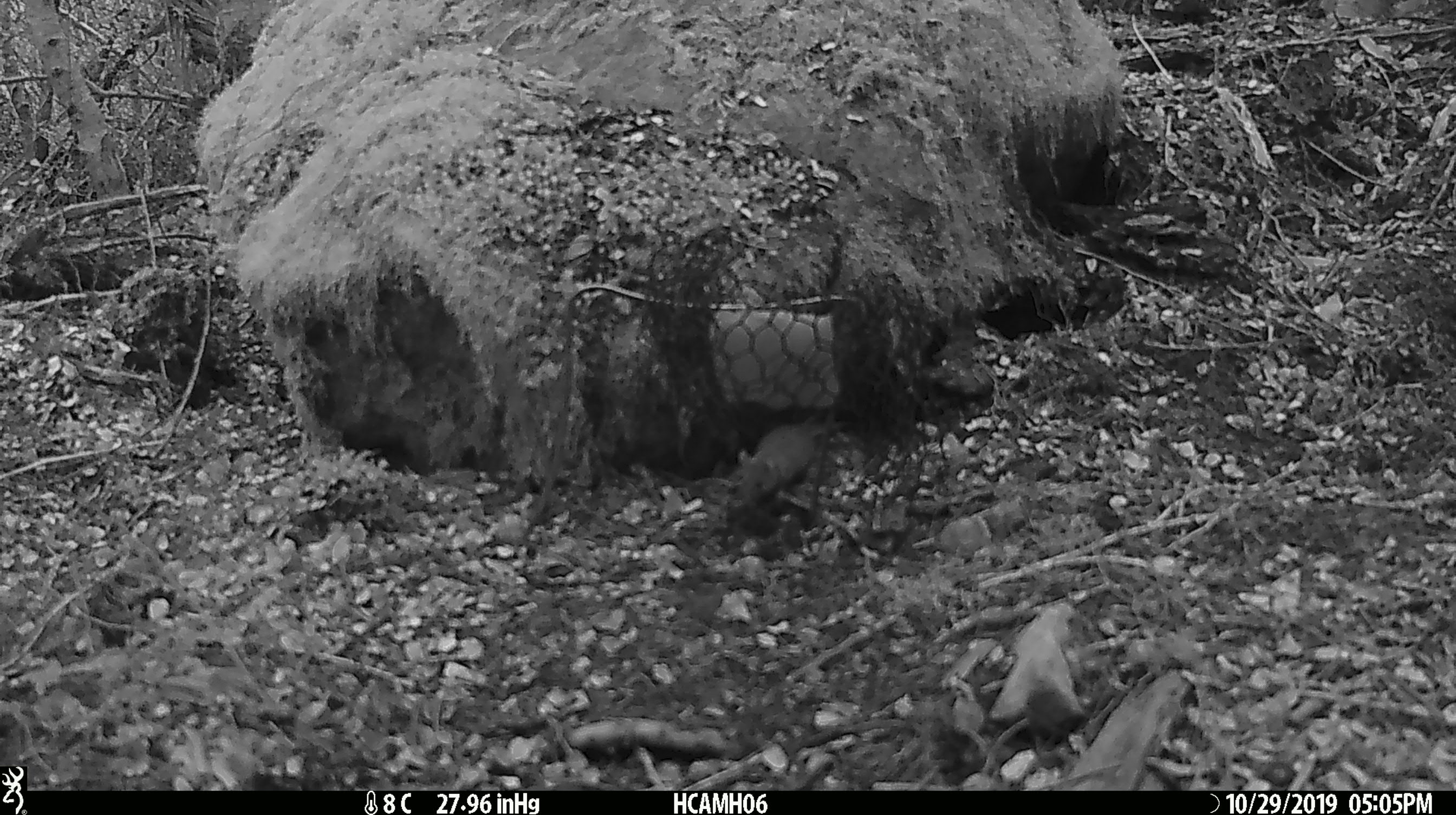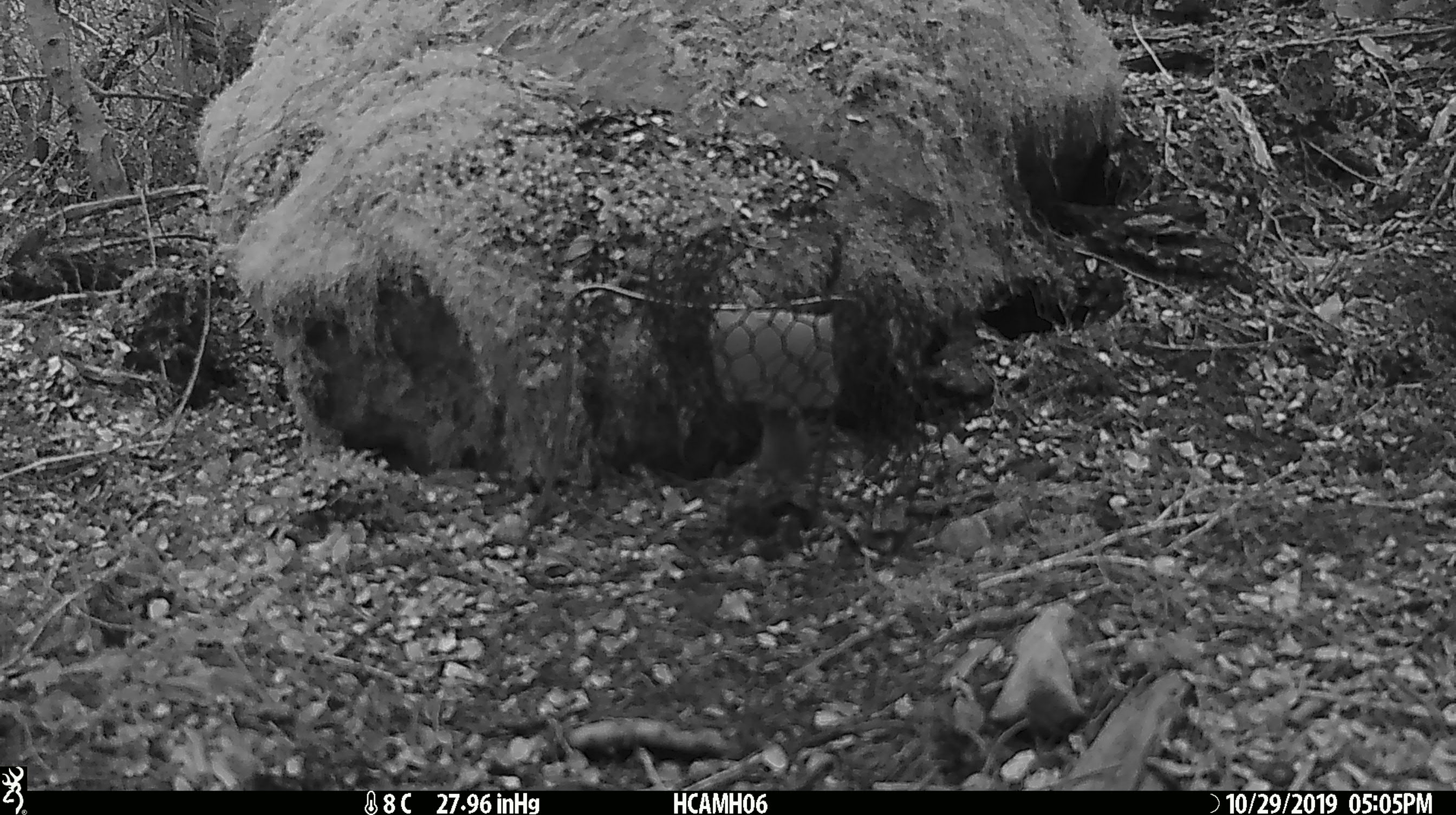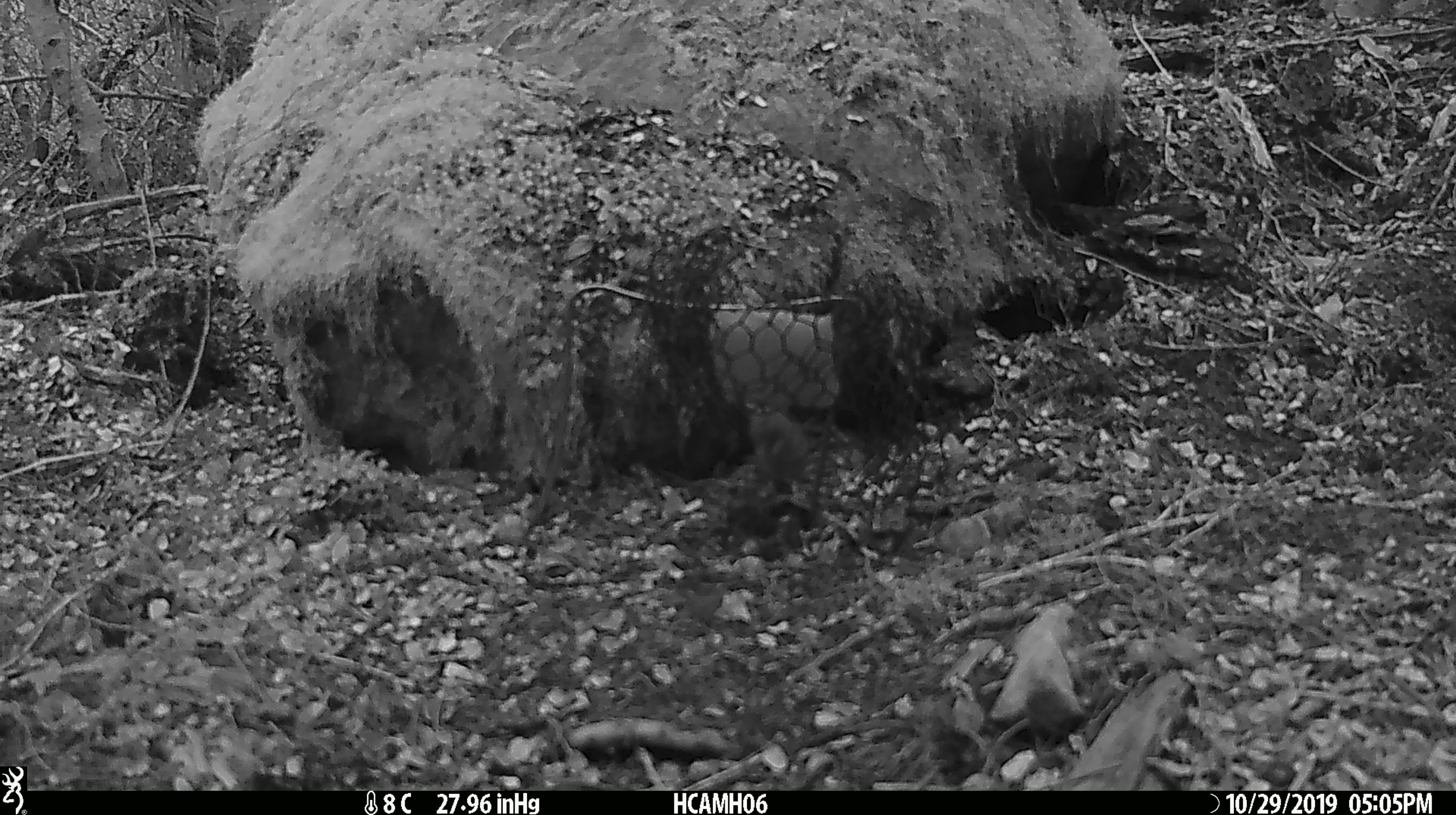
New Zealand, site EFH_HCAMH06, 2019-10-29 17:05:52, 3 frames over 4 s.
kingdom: Animalia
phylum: Chordata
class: Mammalia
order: Rodentia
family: Muridae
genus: Mus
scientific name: Mus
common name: mouse